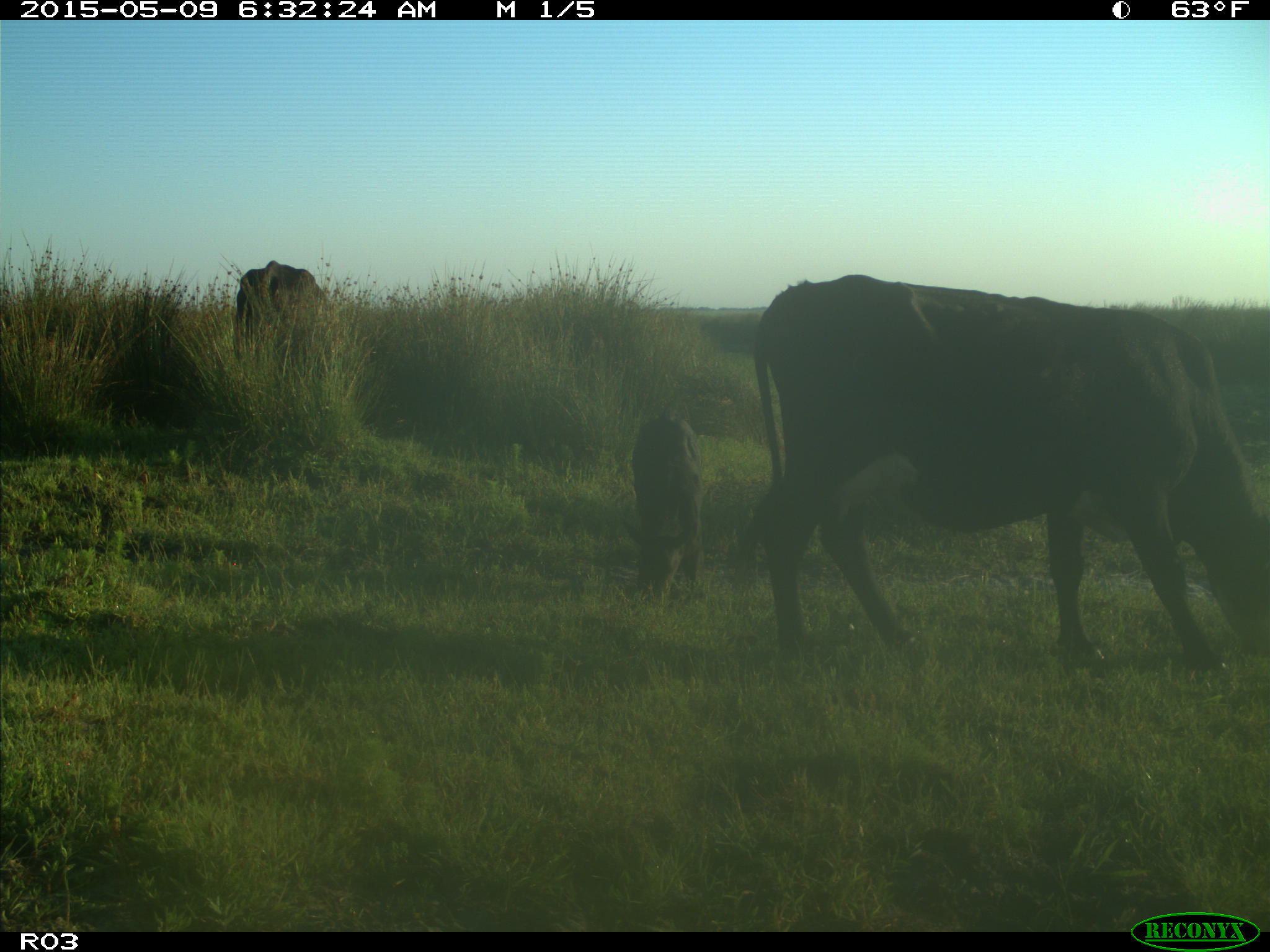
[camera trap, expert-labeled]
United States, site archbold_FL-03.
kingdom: Animalia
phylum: Chordata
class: Mammalia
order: Artiodactyla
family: Bovidae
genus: Bos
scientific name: Bos taurus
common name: domestic cow